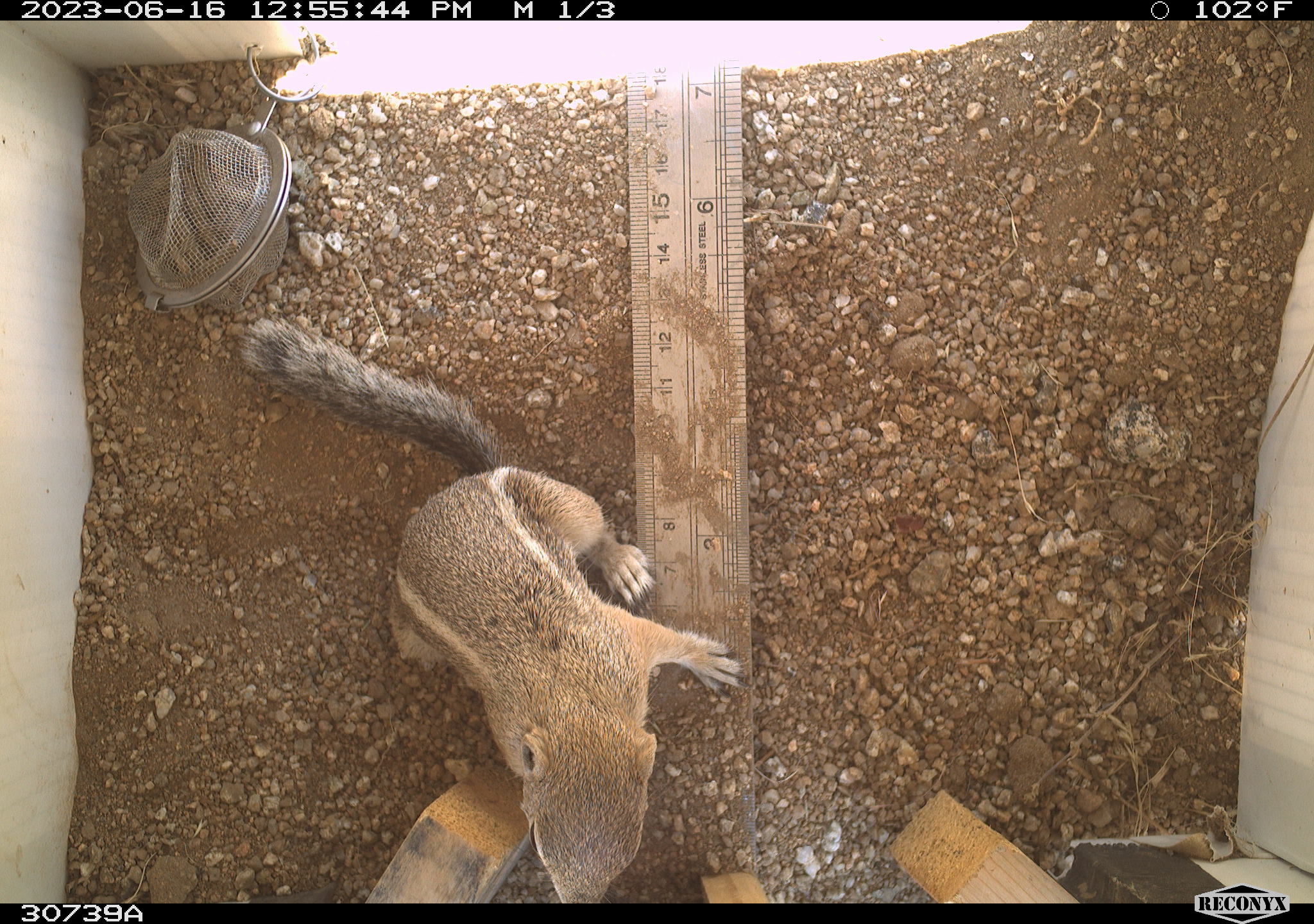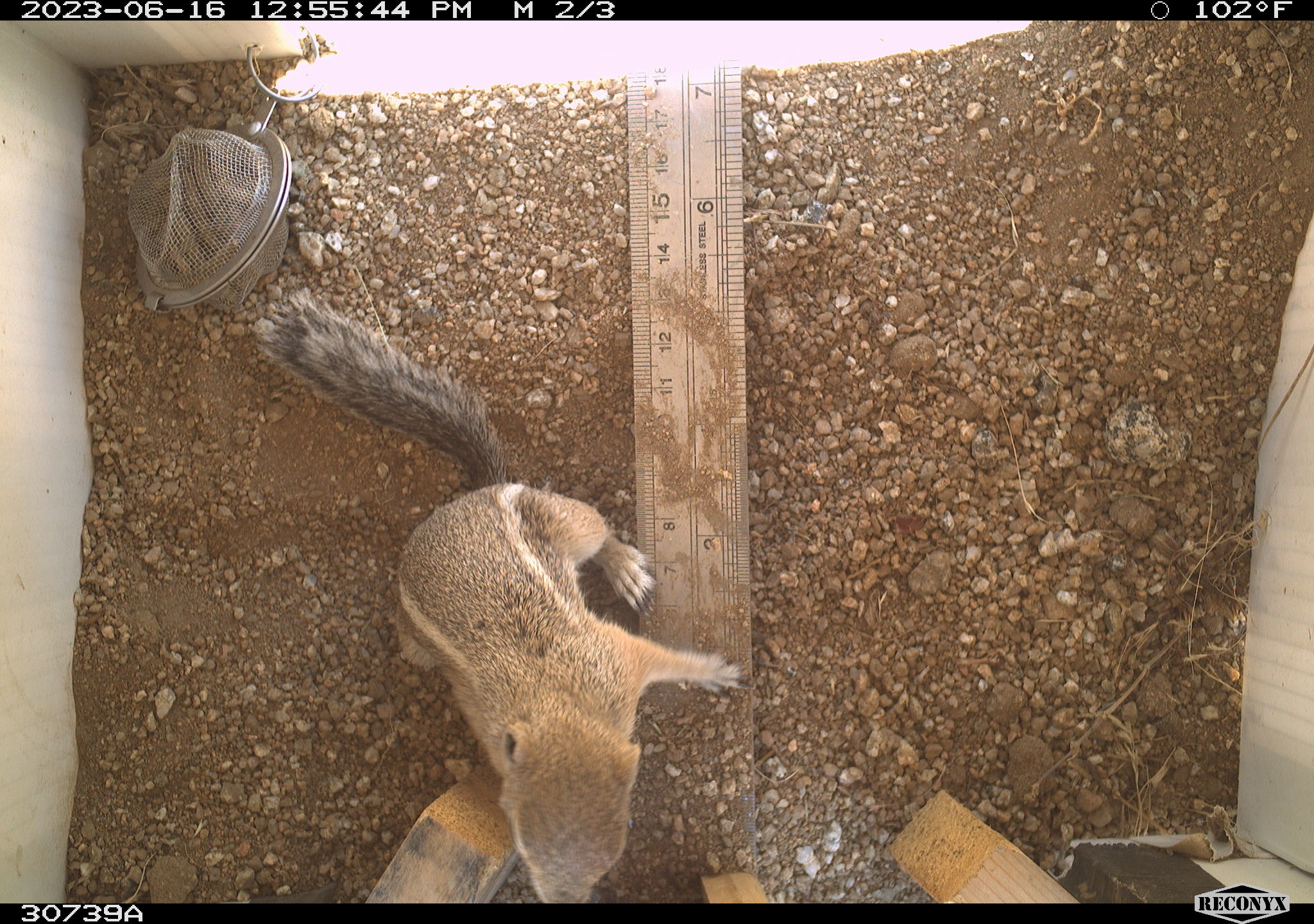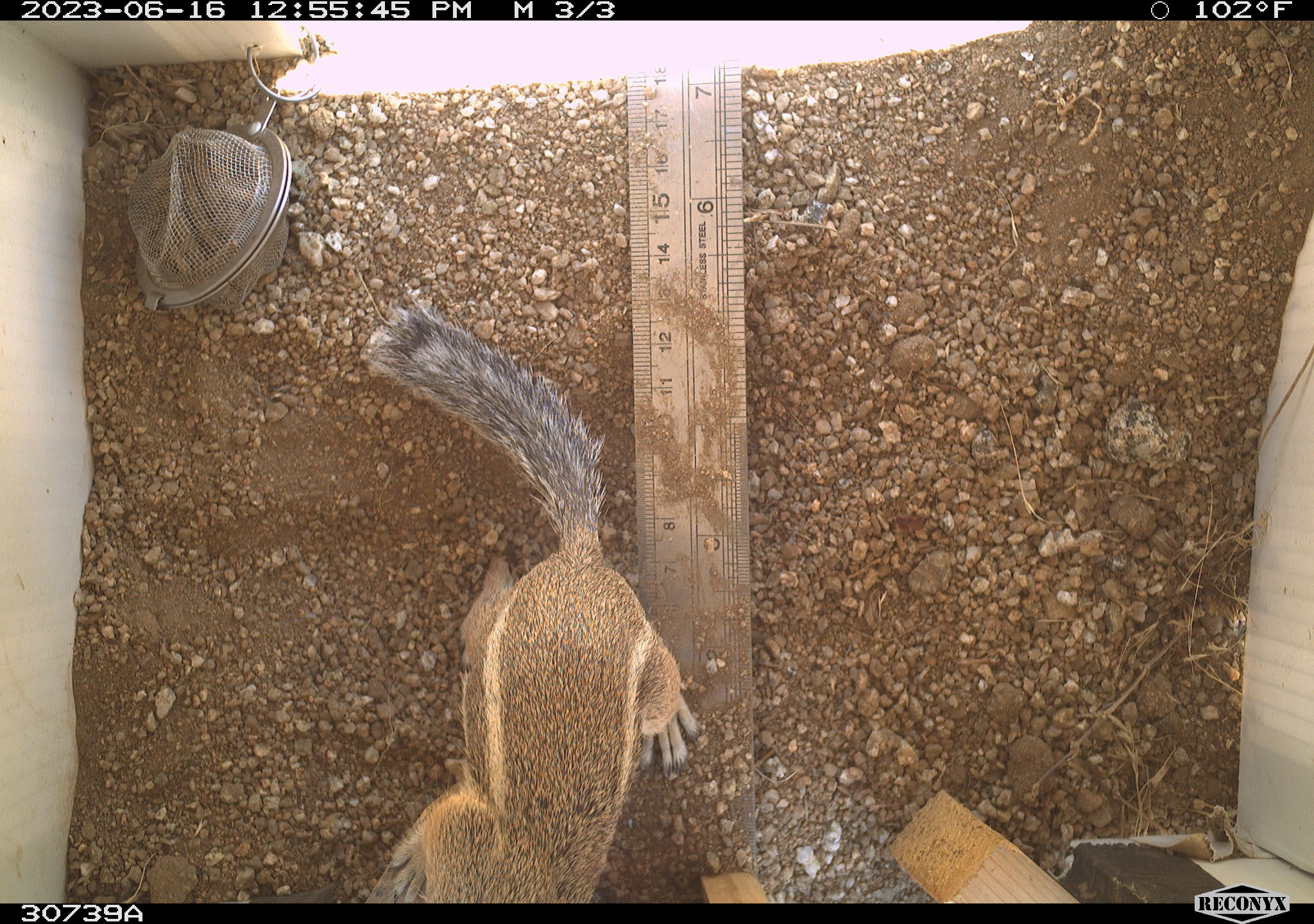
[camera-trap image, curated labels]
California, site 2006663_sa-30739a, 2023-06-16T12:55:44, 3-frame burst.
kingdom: Animalia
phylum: Chordata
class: Mammalia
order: Rodentia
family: Sciuridae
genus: Ammospermophilus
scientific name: Ammospermophilus leucurus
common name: white-tailed antelope squirrel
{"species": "white-tailed antelope squirrel (Ammospermophilus leucurus)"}